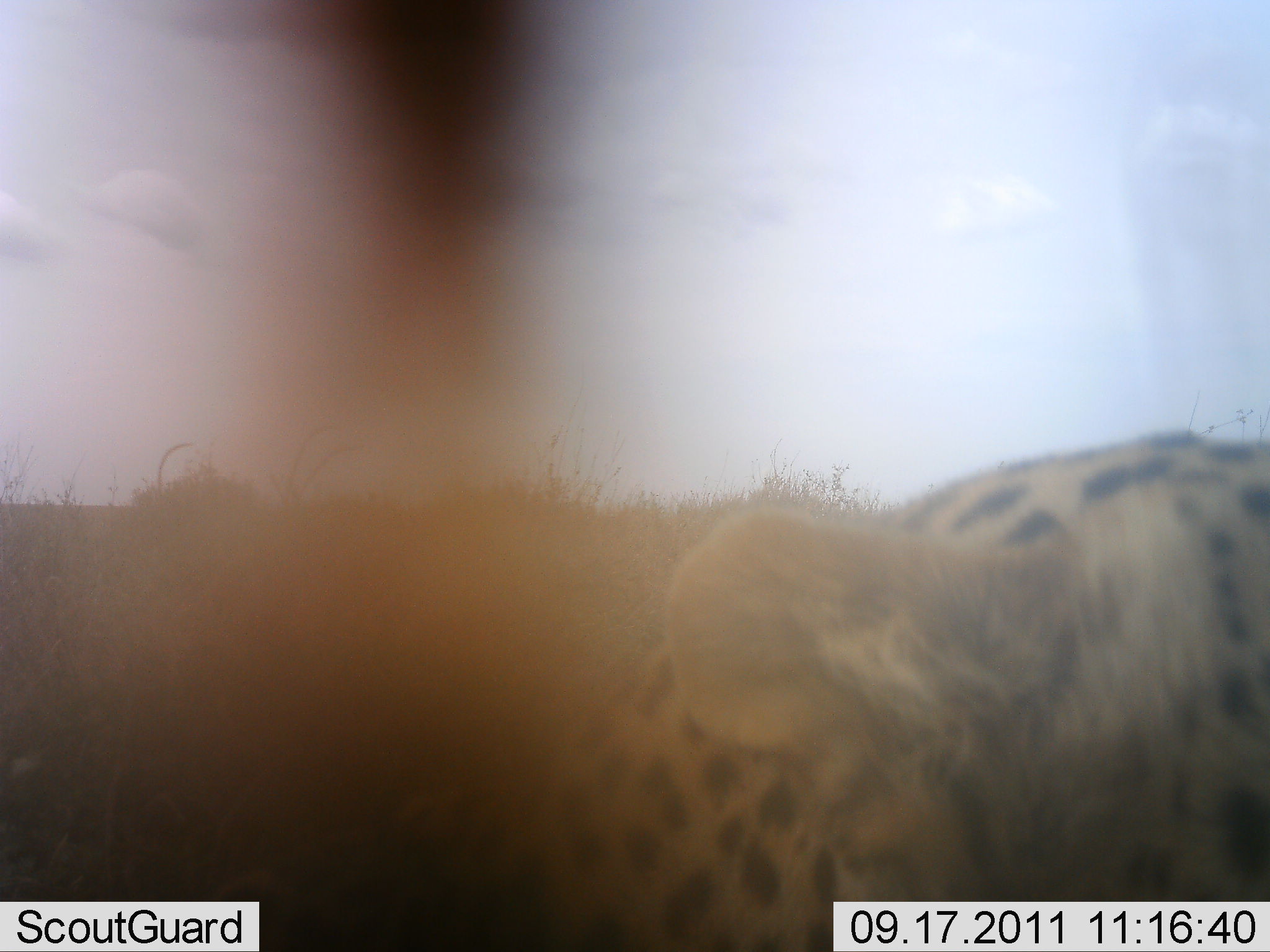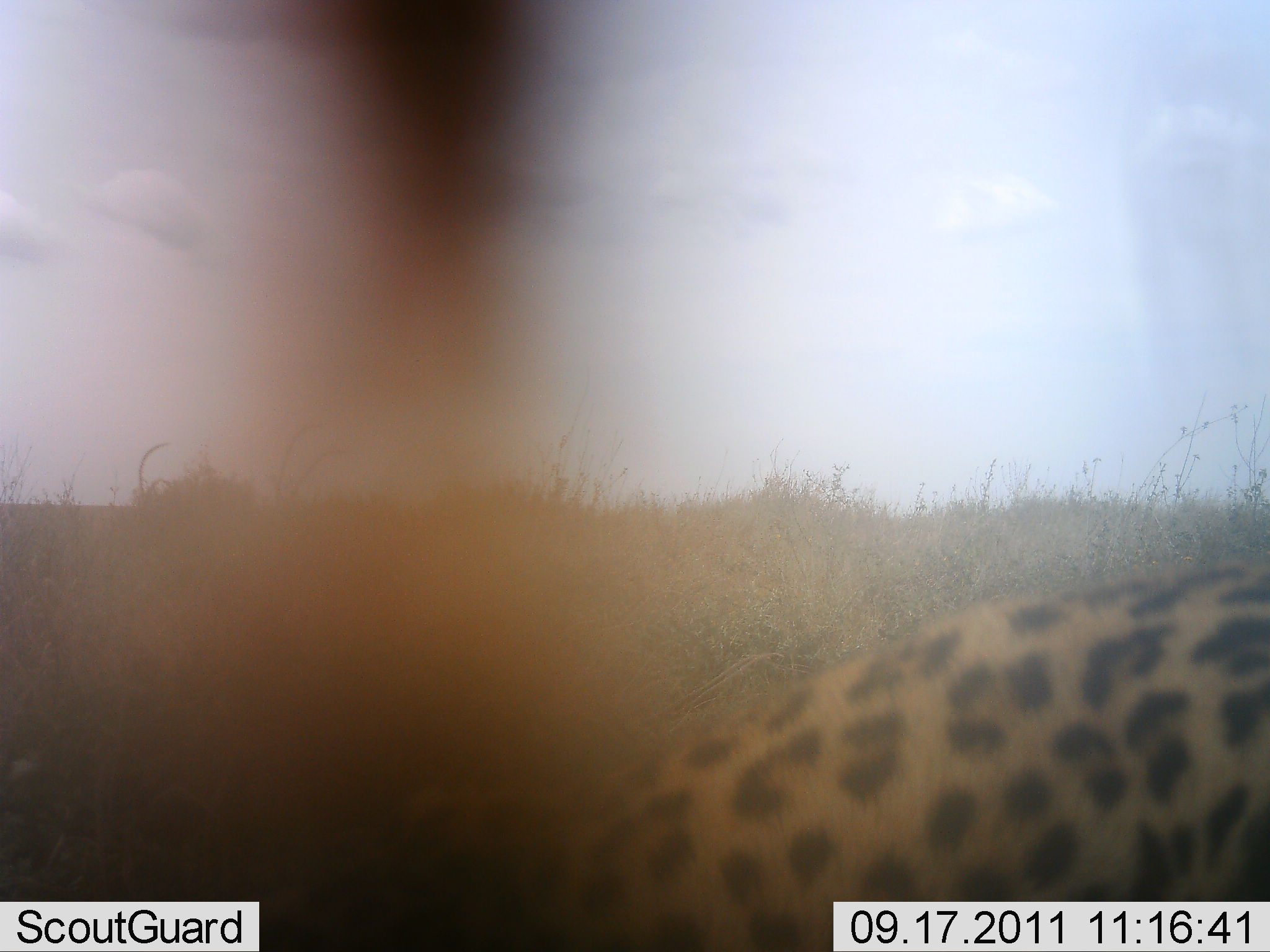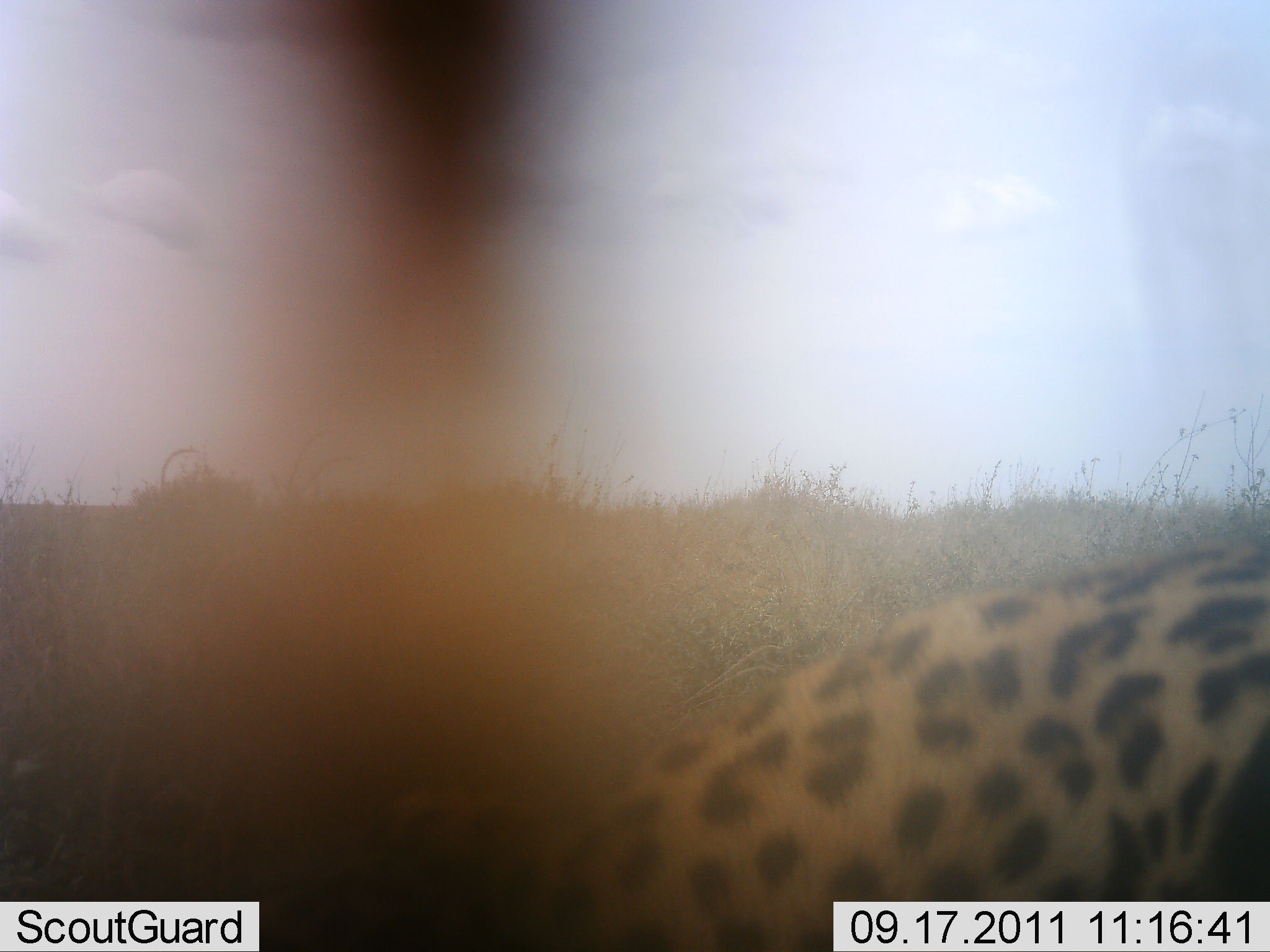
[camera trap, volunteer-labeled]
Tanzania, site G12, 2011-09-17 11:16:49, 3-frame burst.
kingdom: Animalia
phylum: Chordata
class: Mammalia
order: Carnivora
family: Felidae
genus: Acinonyx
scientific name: Acinonyx jubatus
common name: cheetah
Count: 1.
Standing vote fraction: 57%.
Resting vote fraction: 29%.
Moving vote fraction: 14%.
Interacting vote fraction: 0%.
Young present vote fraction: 0%.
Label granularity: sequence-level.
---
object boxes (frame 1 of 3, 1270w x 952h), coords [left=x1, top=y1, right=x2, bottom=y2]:
animal: [left=105, top=427, right=1270, bottom=952]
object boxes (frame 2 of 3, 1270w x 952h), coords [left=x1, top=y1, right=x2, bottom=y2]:
animal: [left=247, top=547, right=1270, bottom=952]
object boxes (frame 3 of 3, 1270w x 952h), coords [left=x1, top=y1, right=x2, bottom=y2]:
animal: [left=247, top=537, right=1270, bottom=952]